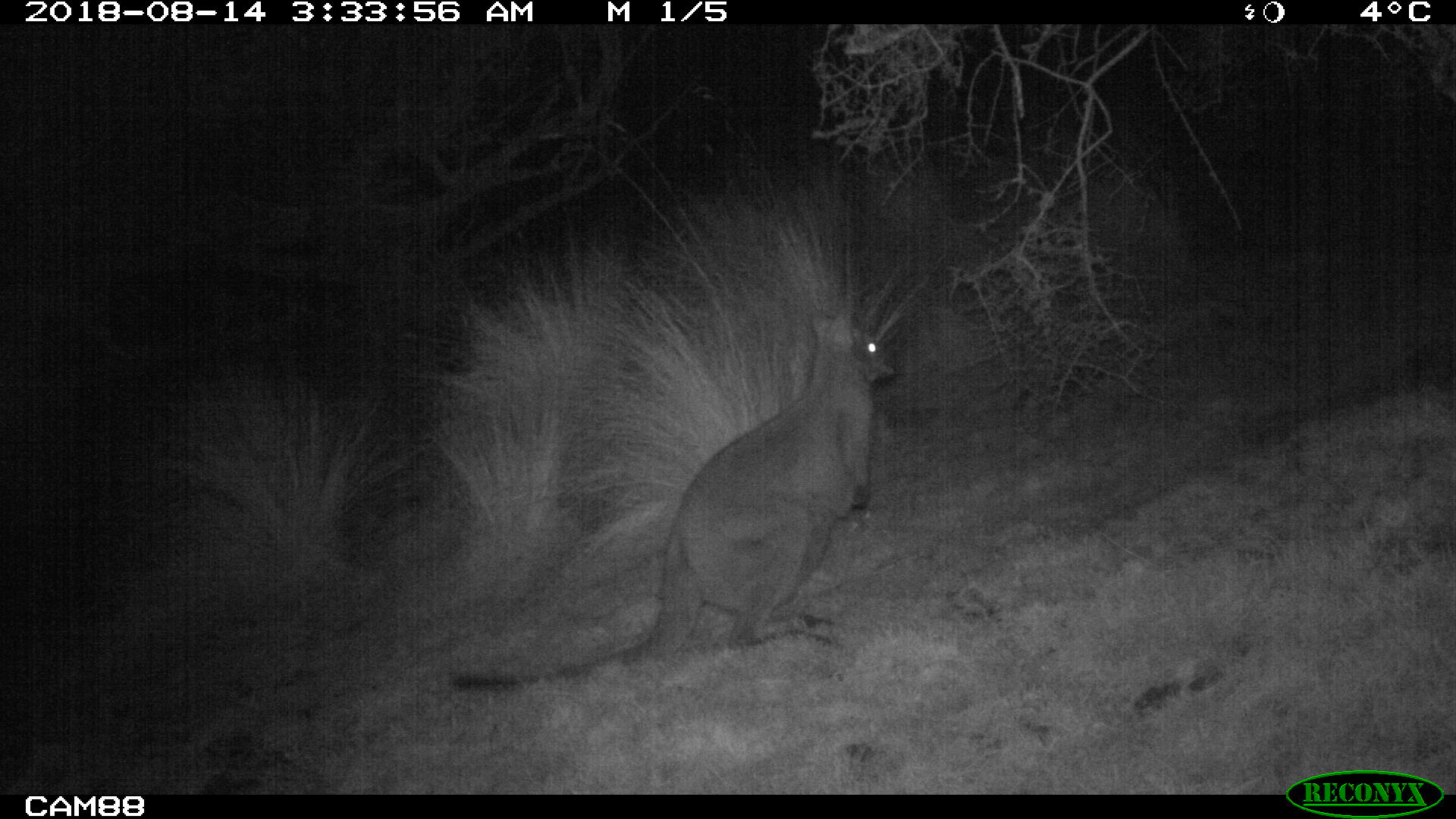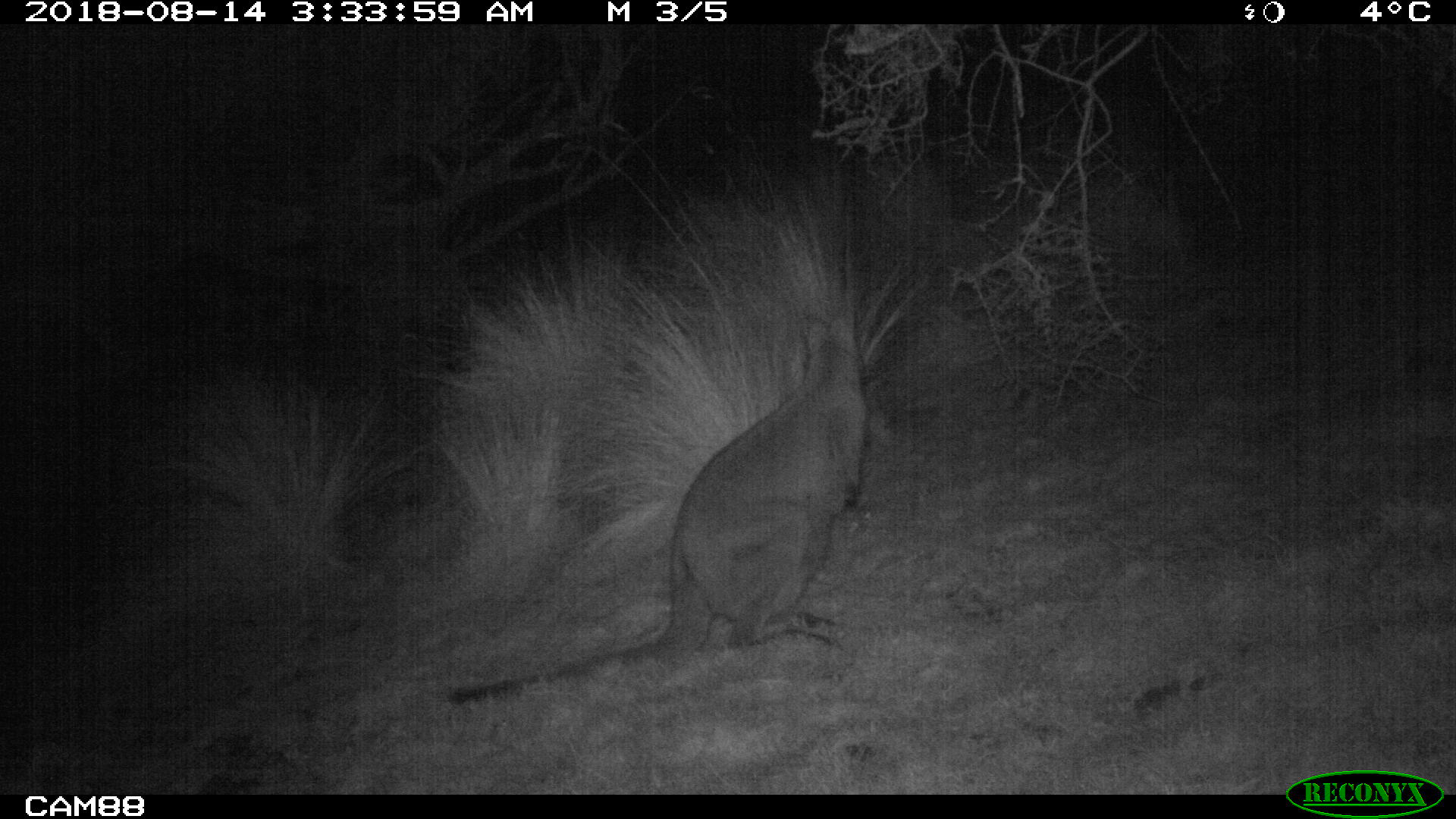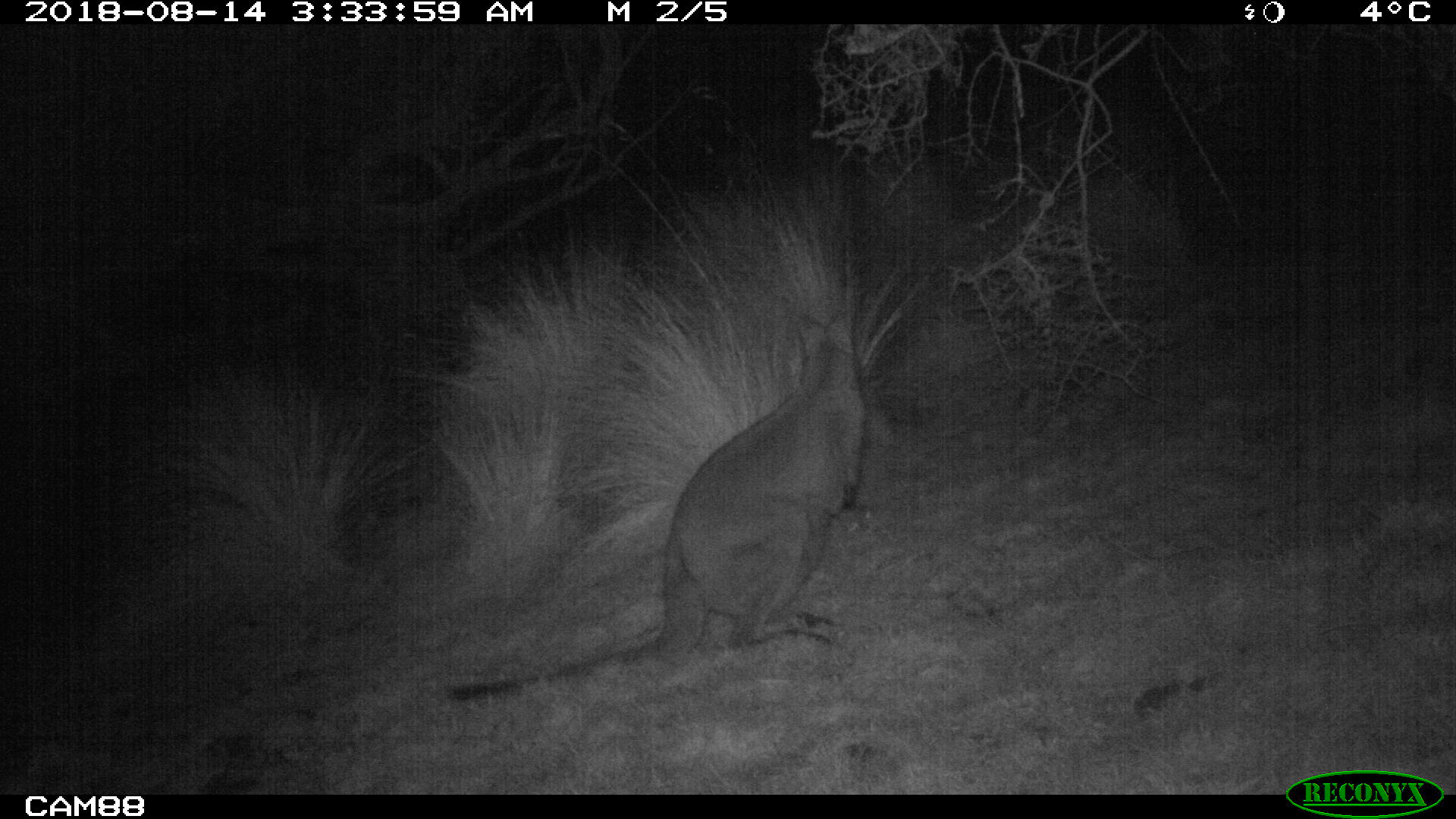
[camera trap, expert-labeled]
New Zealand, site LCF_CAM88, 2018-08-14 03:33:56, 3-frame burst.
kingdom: Animalia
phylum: Chordata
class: Mammalia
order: Diprotodontia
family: Macropodidae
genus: Notamacropus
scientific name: Notamacropus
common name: wallaby